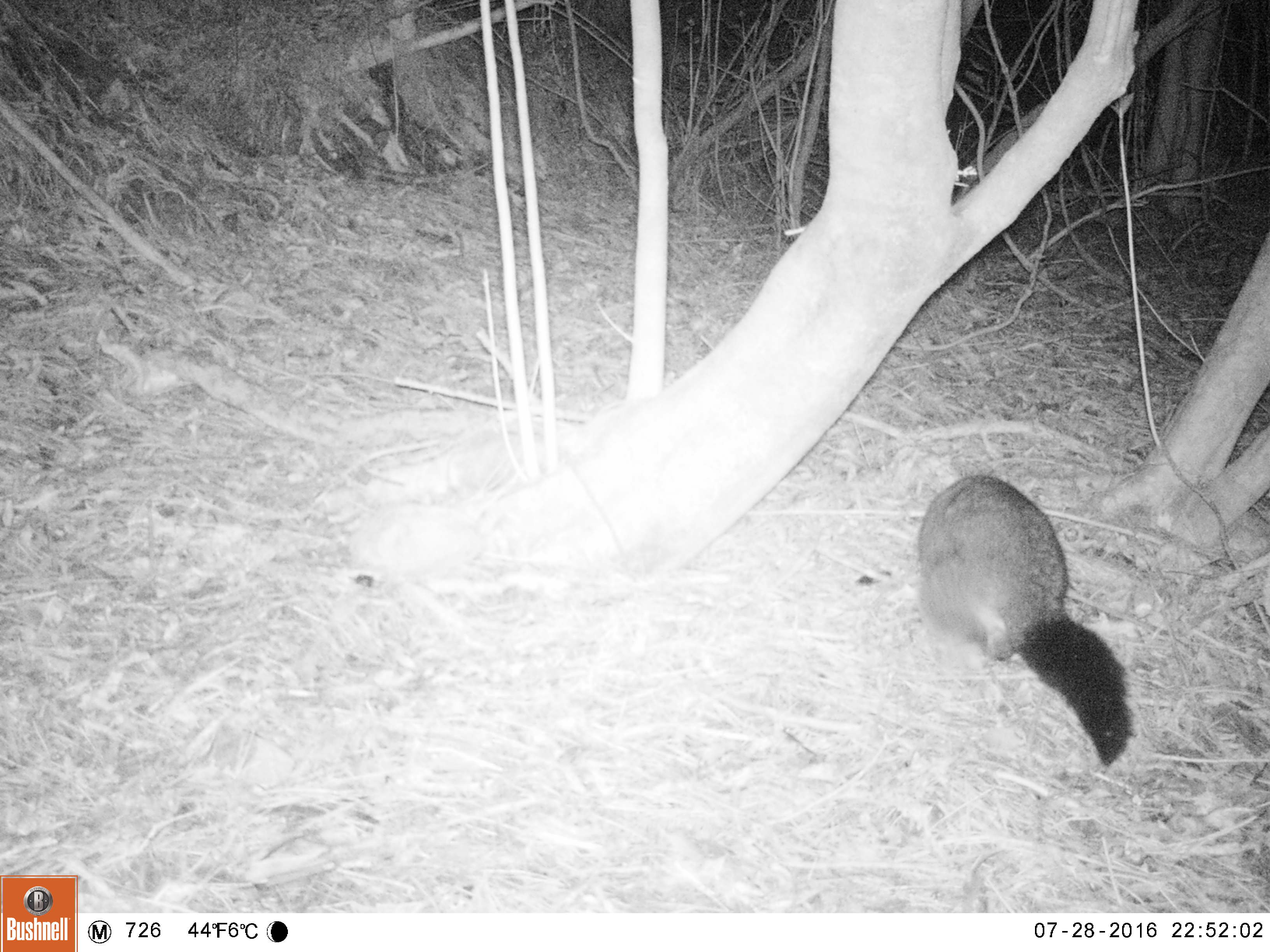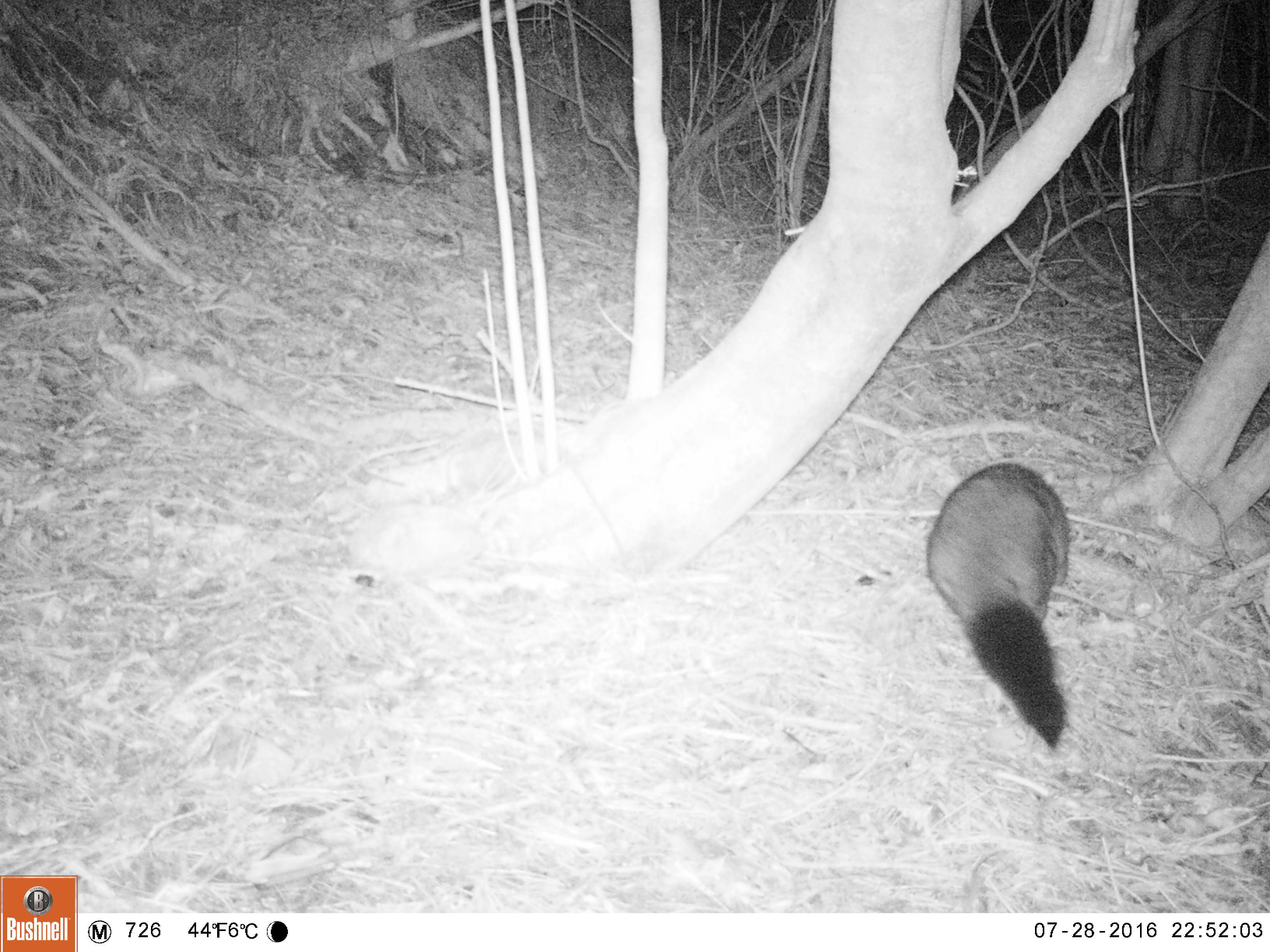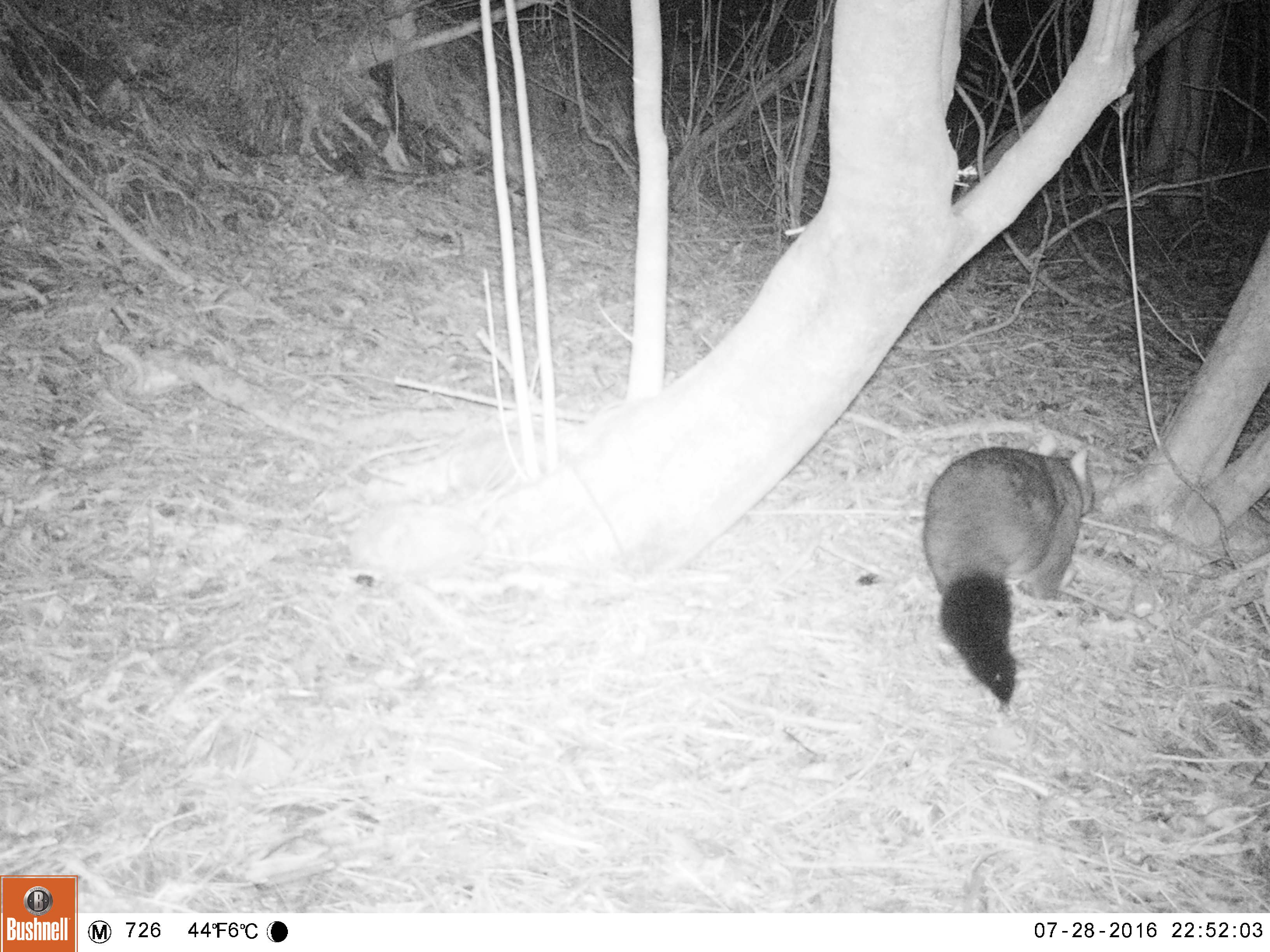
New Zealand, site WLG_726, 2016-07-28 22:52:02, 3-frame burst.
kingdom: Animalia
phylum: Chordata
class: Mammalia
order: Diprotodontia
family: Phalangeridae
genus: Trichosurus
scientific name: Trichosurus vulpecula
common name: common brushtail possum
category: possum